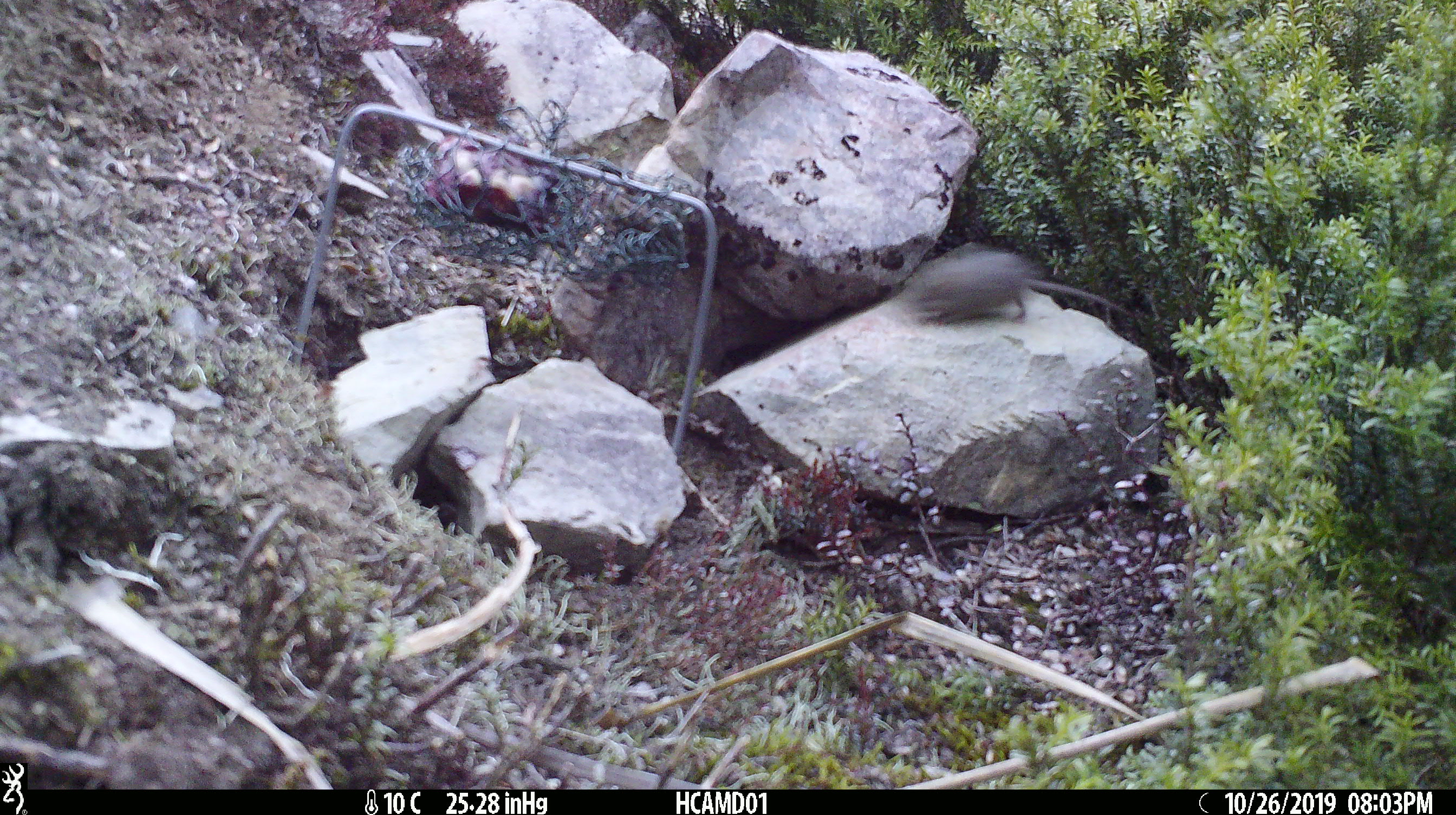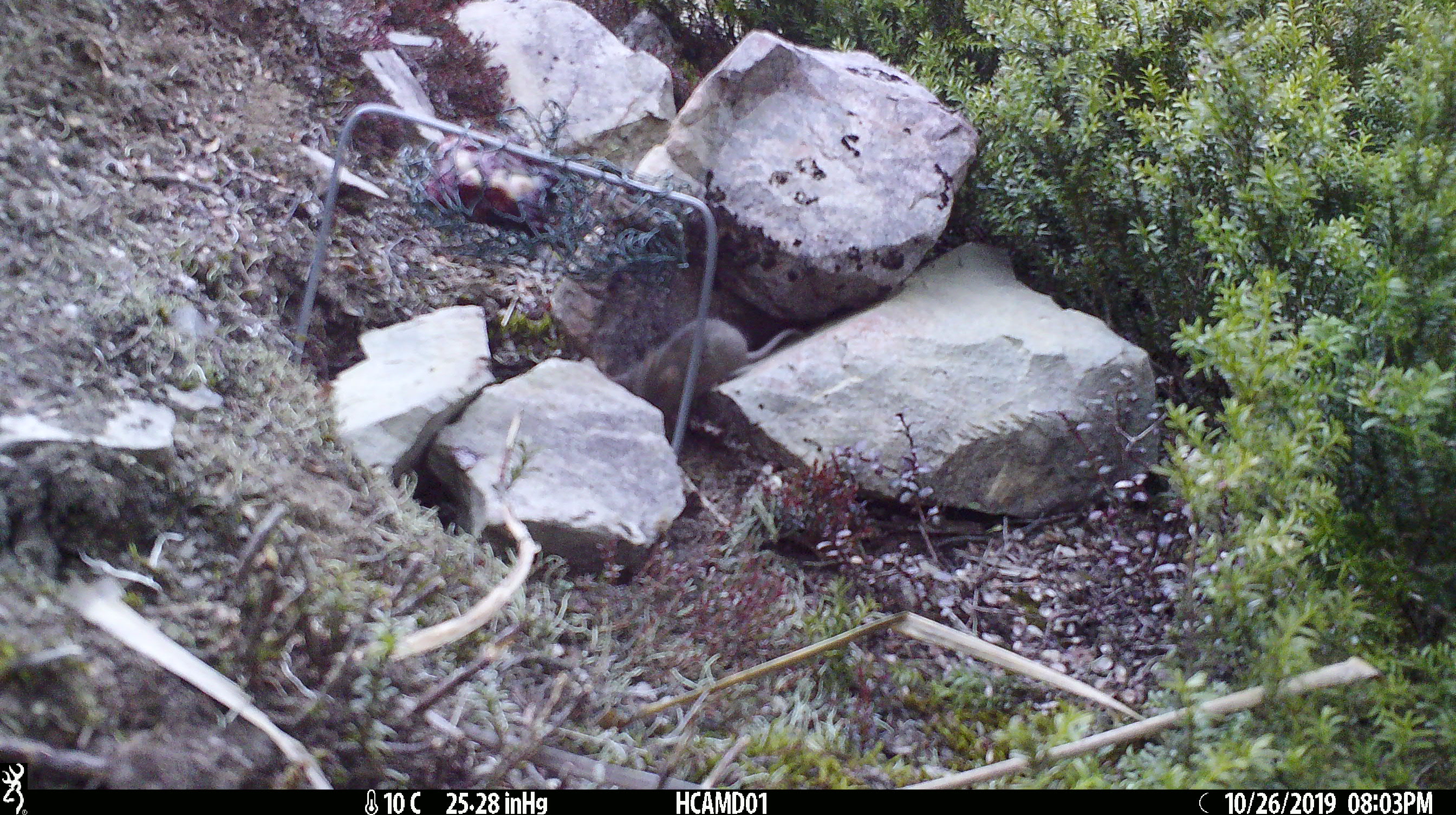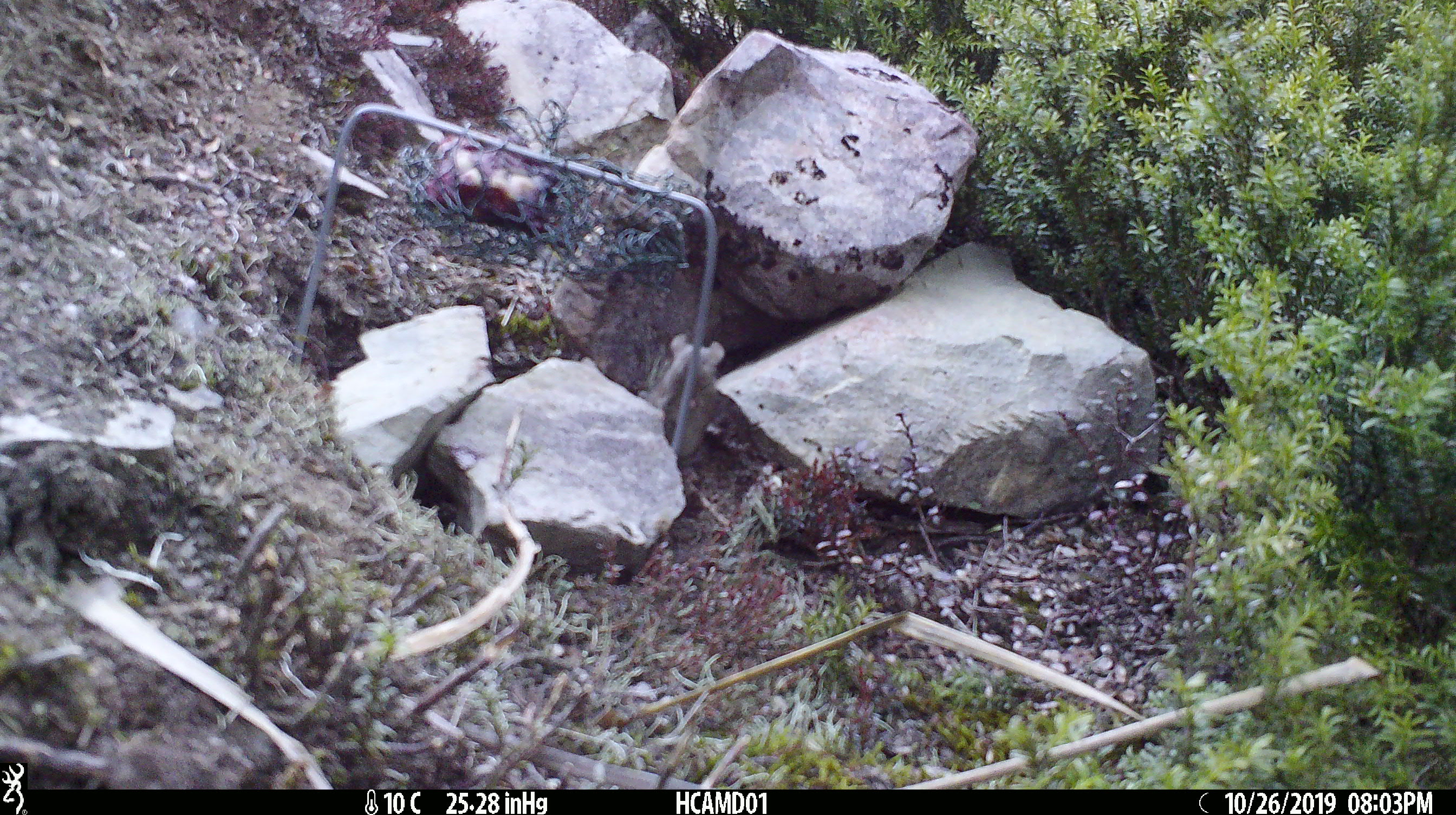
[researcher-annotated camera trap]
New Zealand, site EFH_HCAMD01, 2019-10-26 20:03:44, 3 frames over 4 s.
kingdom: Animalia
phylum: Chordata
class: Mammalia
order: Rodentia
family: Muridae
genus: Mus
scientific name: Mus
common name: mouse